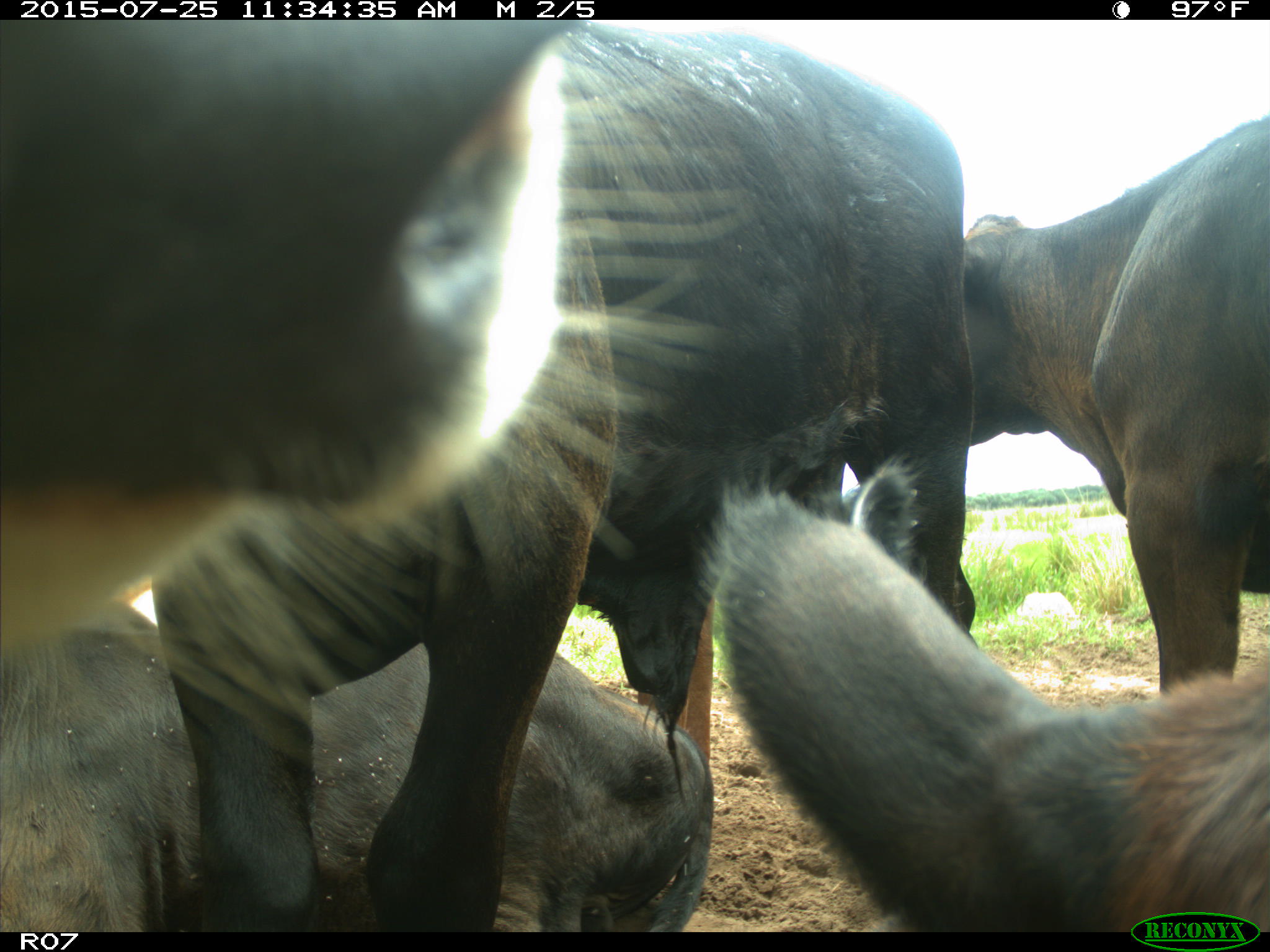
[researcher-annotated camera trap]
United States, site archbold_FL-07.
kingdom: Animalia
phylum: Chordata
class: Mammalia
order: Artiodactyla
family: Bovidae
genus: Bos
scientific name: Bos taurus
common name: domestic cow